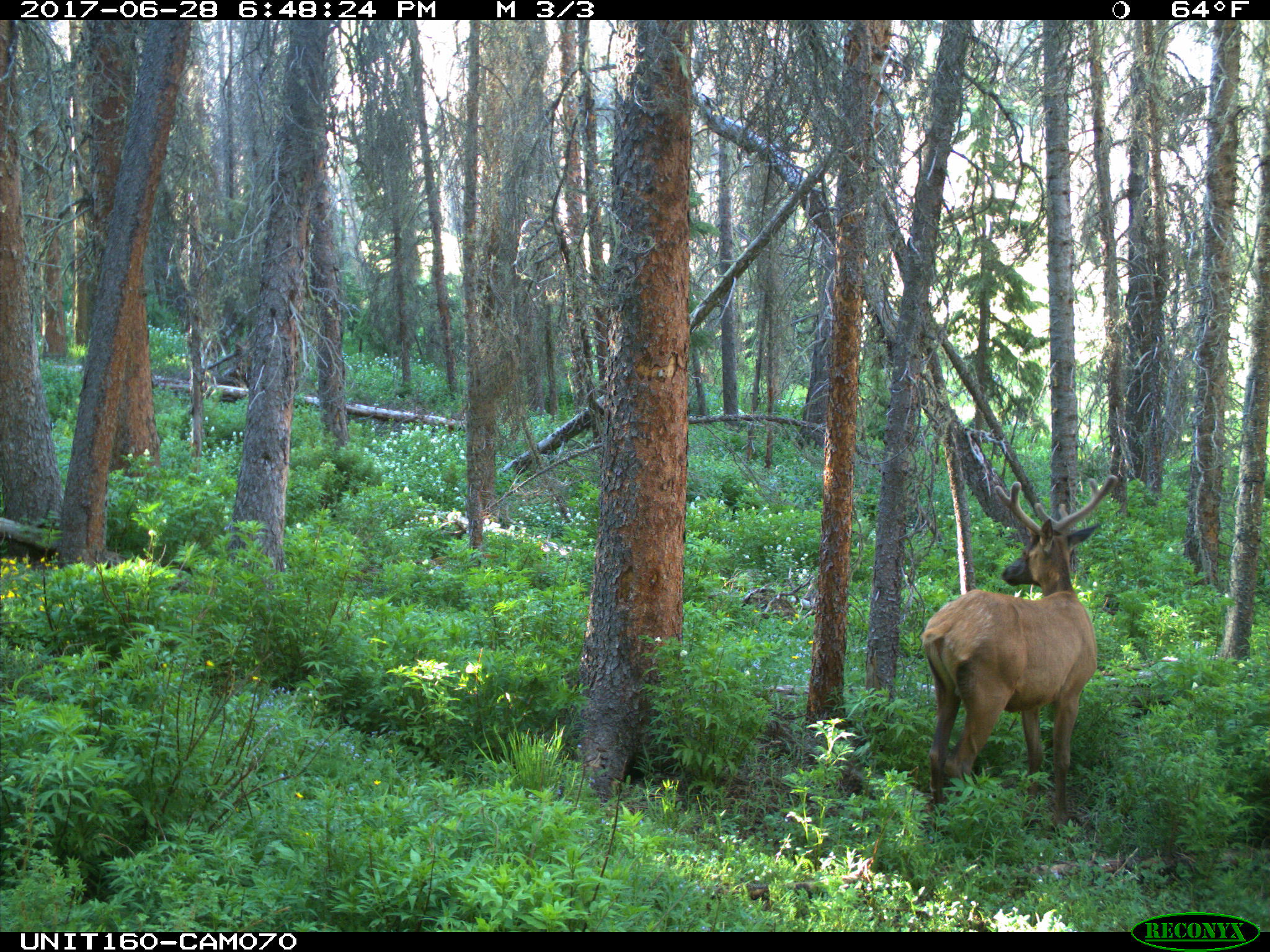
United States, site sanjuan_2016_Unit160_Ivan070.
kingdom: Animalia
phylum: Chordata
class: Mammalia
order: Artiodactyla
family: Cervidae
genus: Cervus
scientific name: Cervus elaphus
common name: red deer